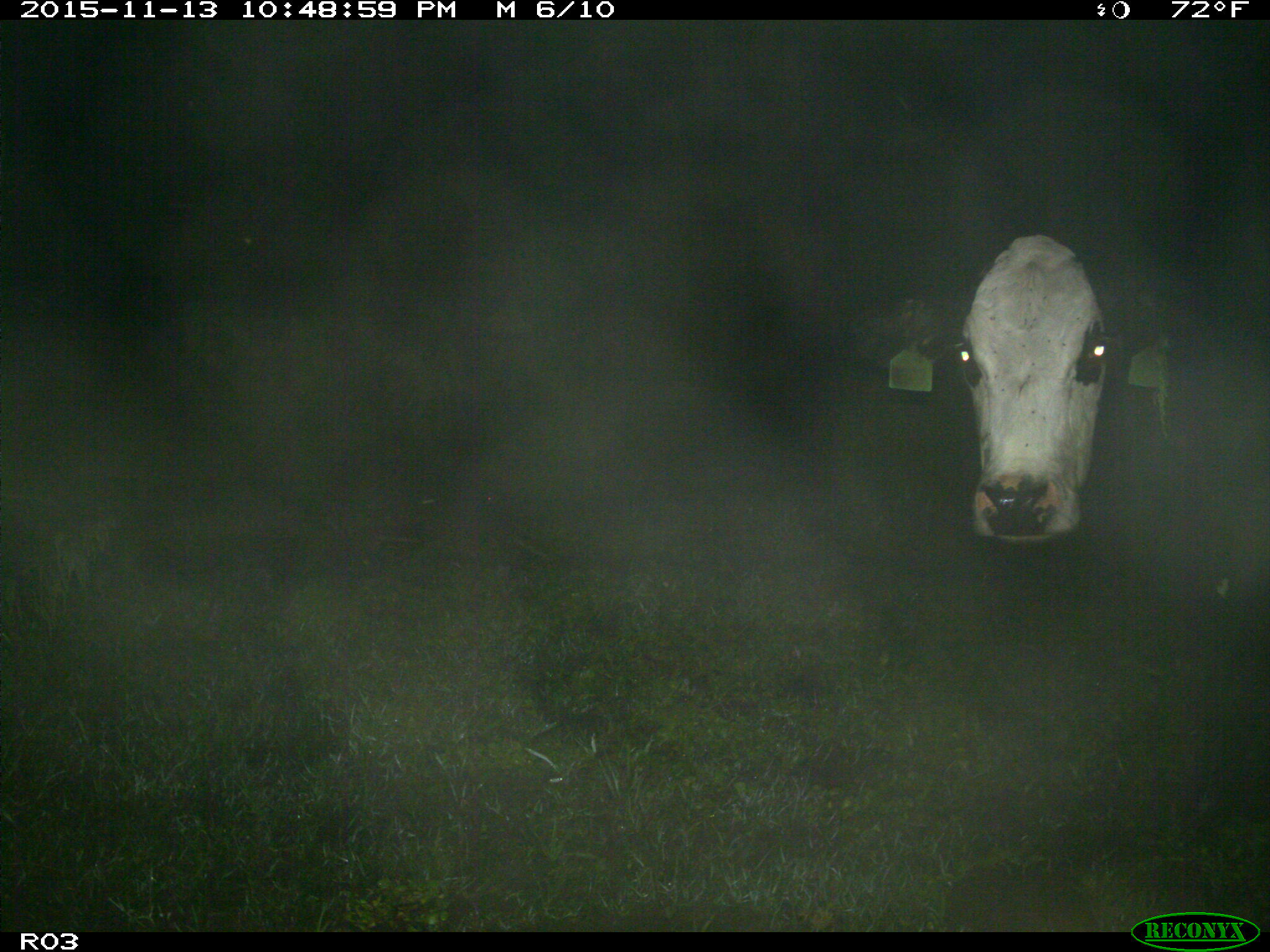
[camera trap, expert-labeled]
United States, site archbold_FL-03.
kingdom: Animalia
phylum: Chordata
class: Mammalia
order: Artiodactyla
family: Bovidae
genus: Bos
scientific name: Bos taurus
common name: domestic cow